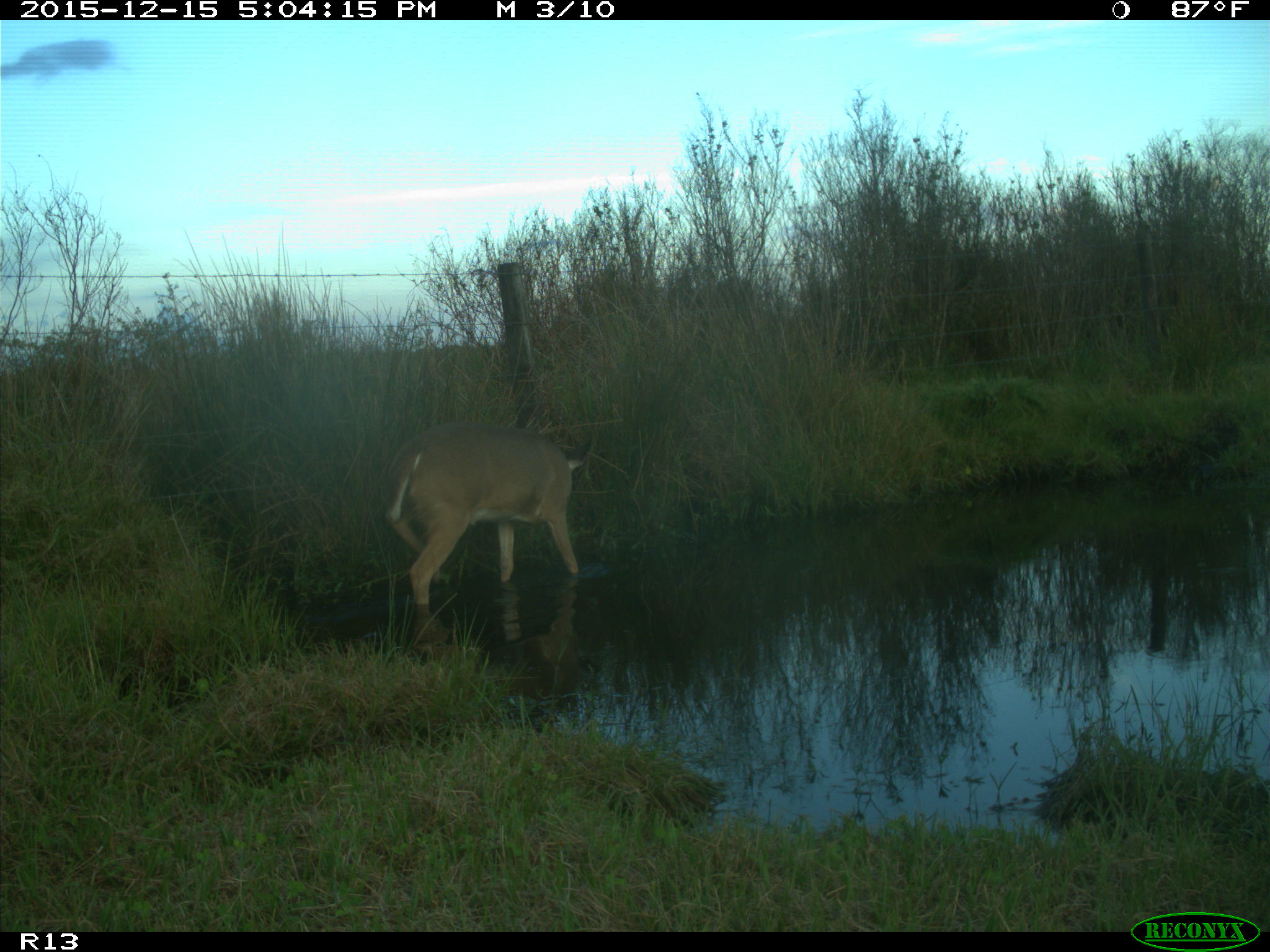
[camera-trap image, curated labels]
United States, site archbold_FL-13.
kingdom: Animalia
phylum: Chordata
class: Mammalia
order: Artiodactyla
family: Cervidae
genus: Odocoileus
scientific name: Odocoileus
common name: deer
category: unidentified deer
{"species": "unidentified deer (deer) (Odocoileus)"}